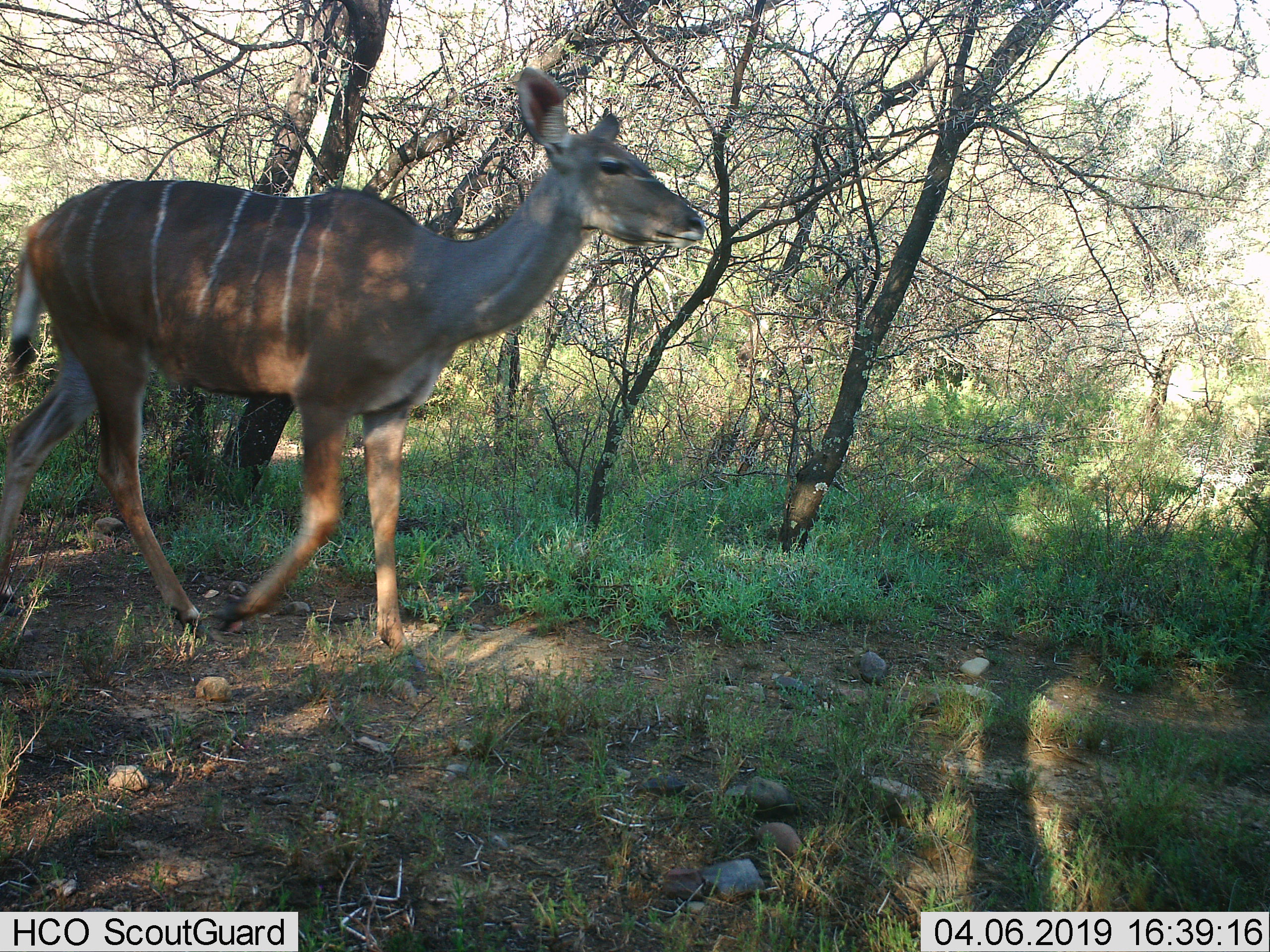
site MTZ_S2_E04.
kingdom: Animalia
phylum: Chordata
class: Mammalia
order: Artiodactyla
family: Bovidae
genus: Tragelaphus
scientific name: Tragelaphus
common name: kudu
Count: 1.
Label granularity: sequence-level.